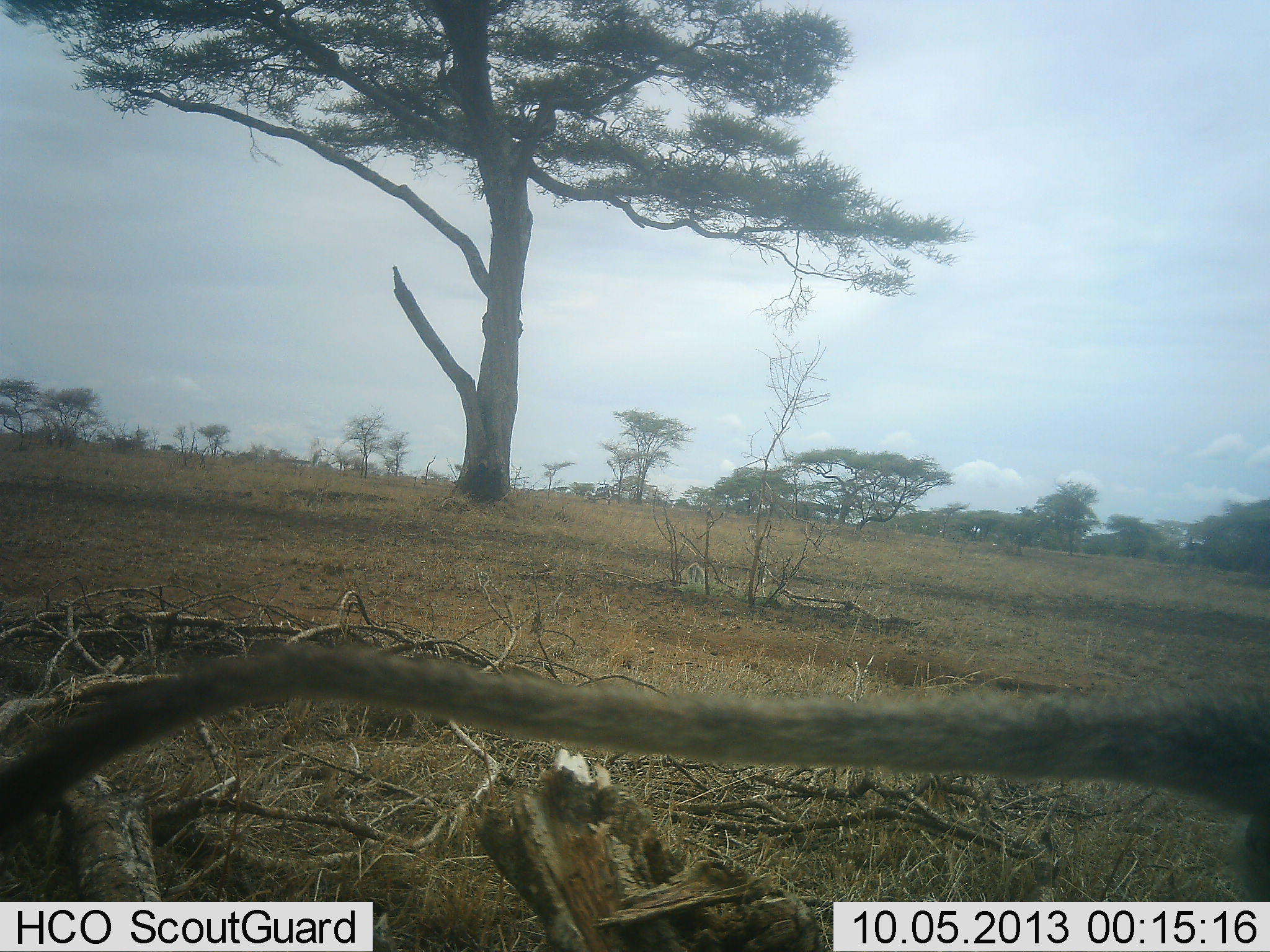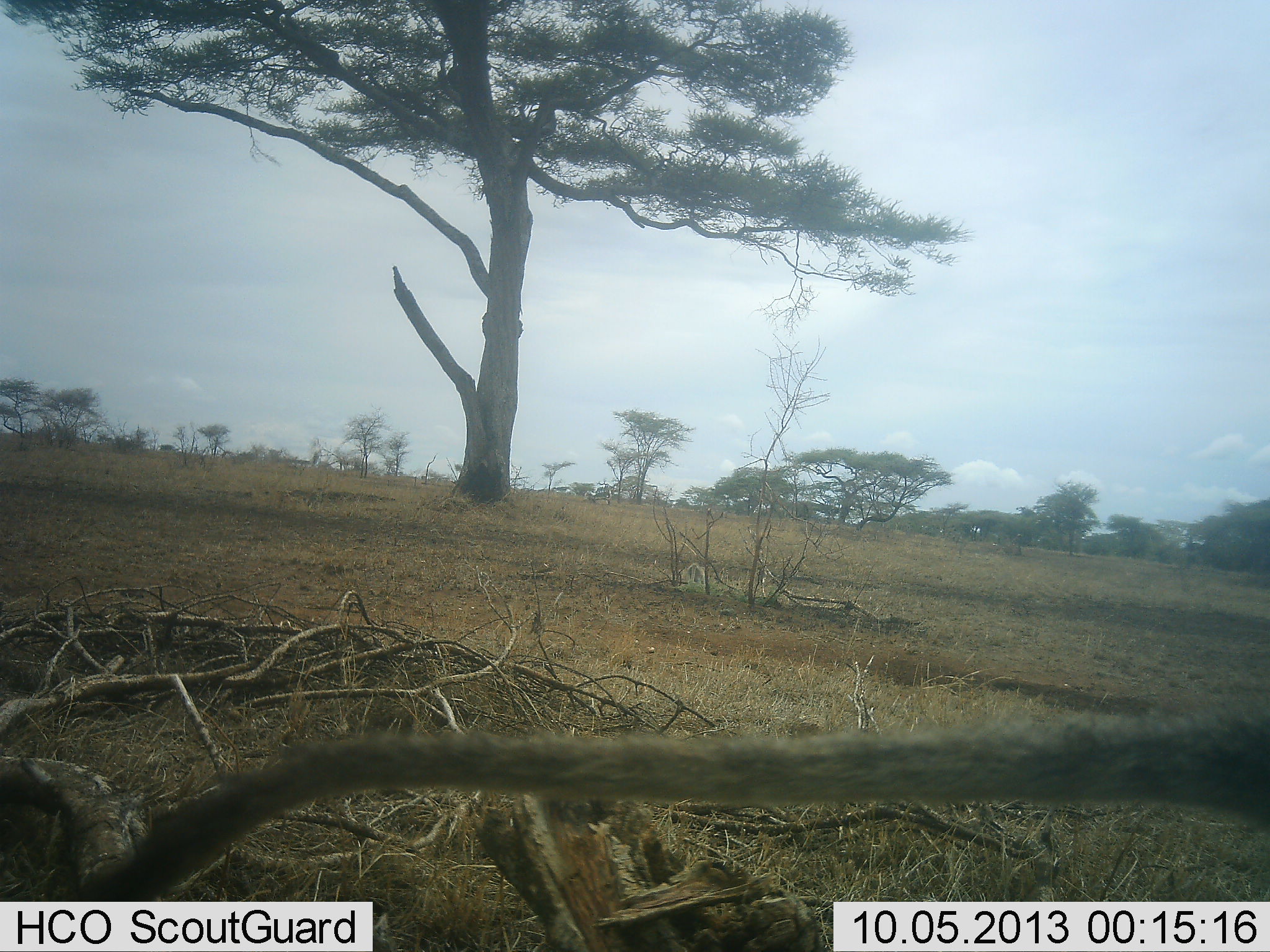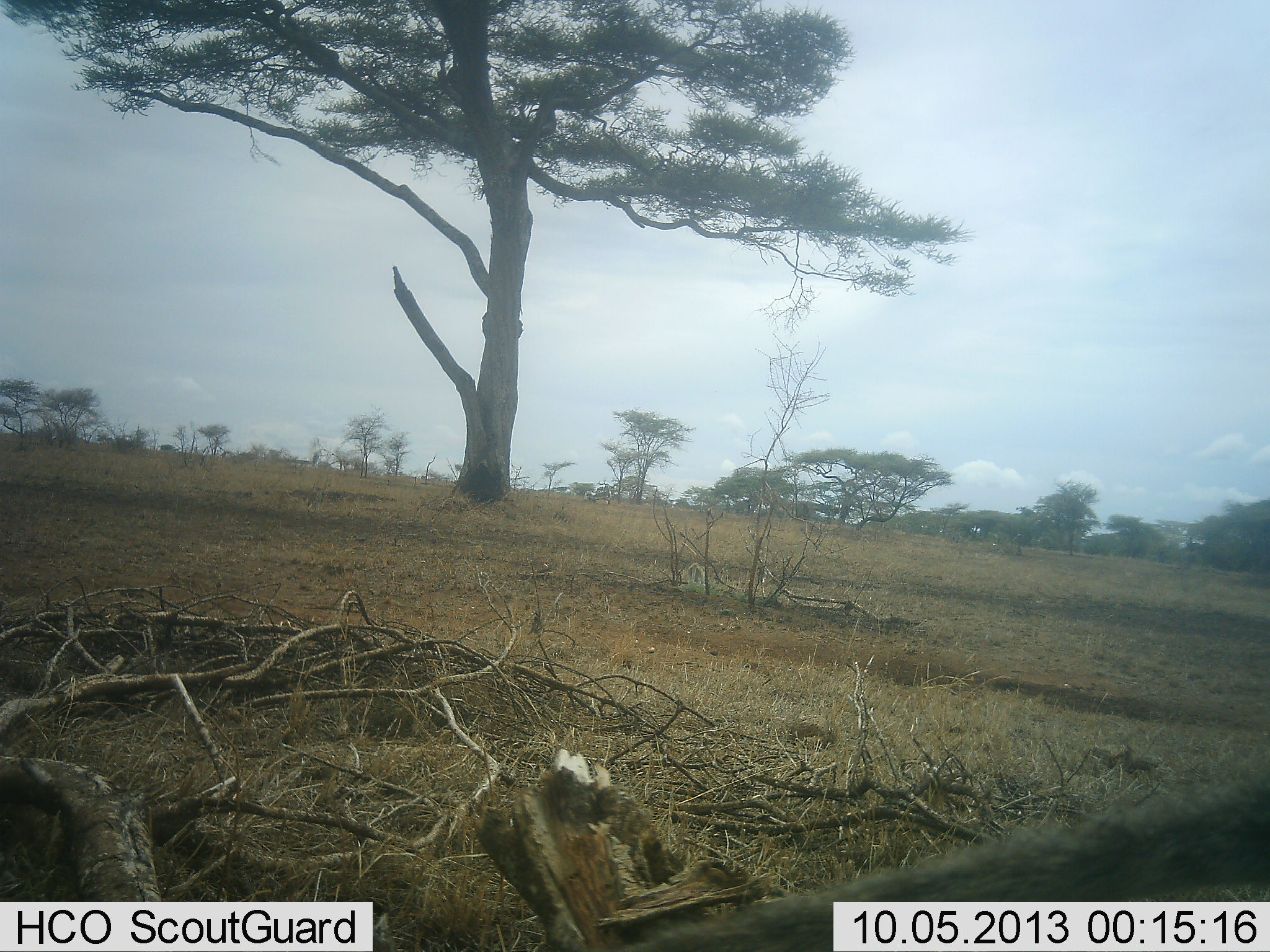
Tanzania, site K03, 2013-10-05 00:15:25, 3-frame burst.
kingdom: Animalia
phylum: Chordata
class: Mammalia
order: Primates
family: Cercopithecidae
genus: Chlorocebus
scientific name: Chlorocebus pygerythrus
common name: vervet monkey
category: monkeyvervet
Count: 1.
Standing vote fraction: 50%.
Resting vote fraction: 10%.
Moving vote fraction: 30%.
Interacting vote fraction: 10%.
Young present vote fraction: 0%.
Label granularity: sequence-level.